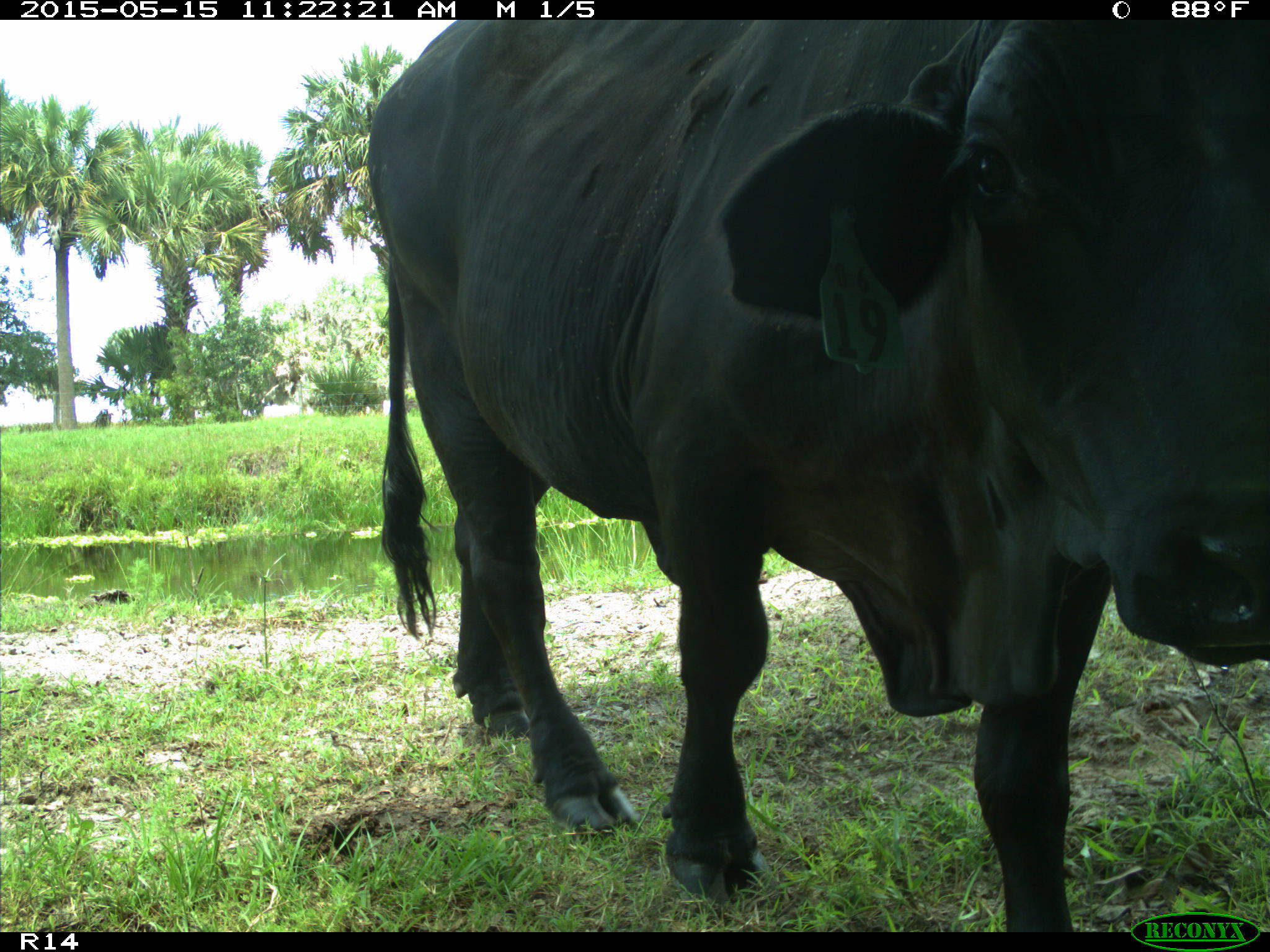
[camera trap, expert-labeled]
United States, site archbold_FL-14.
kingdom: Animalia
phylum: Chordata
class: Mammalia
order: Artiodactyla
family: Bovidae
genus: Bos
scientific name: Bos taurus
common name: domestic cow